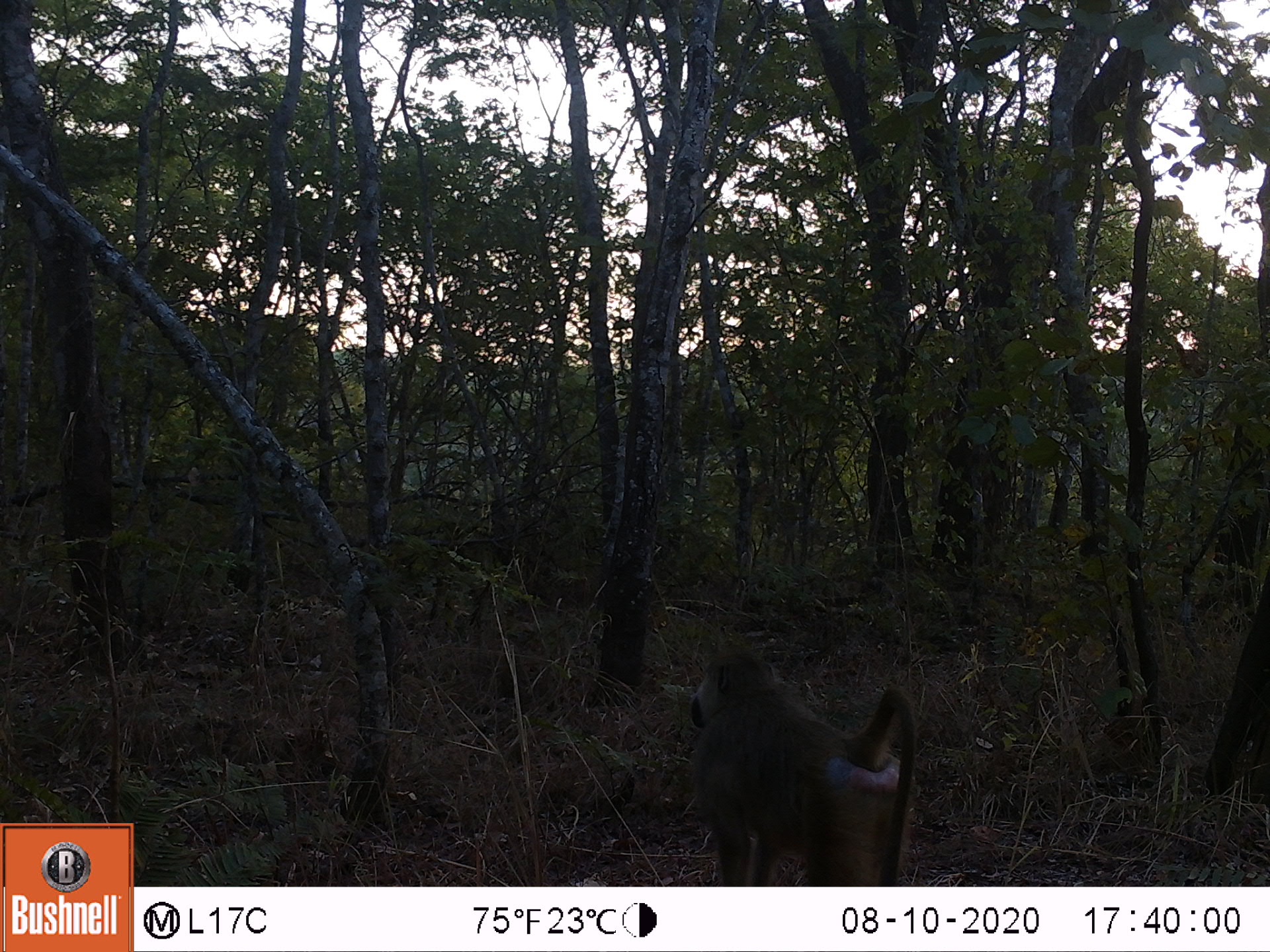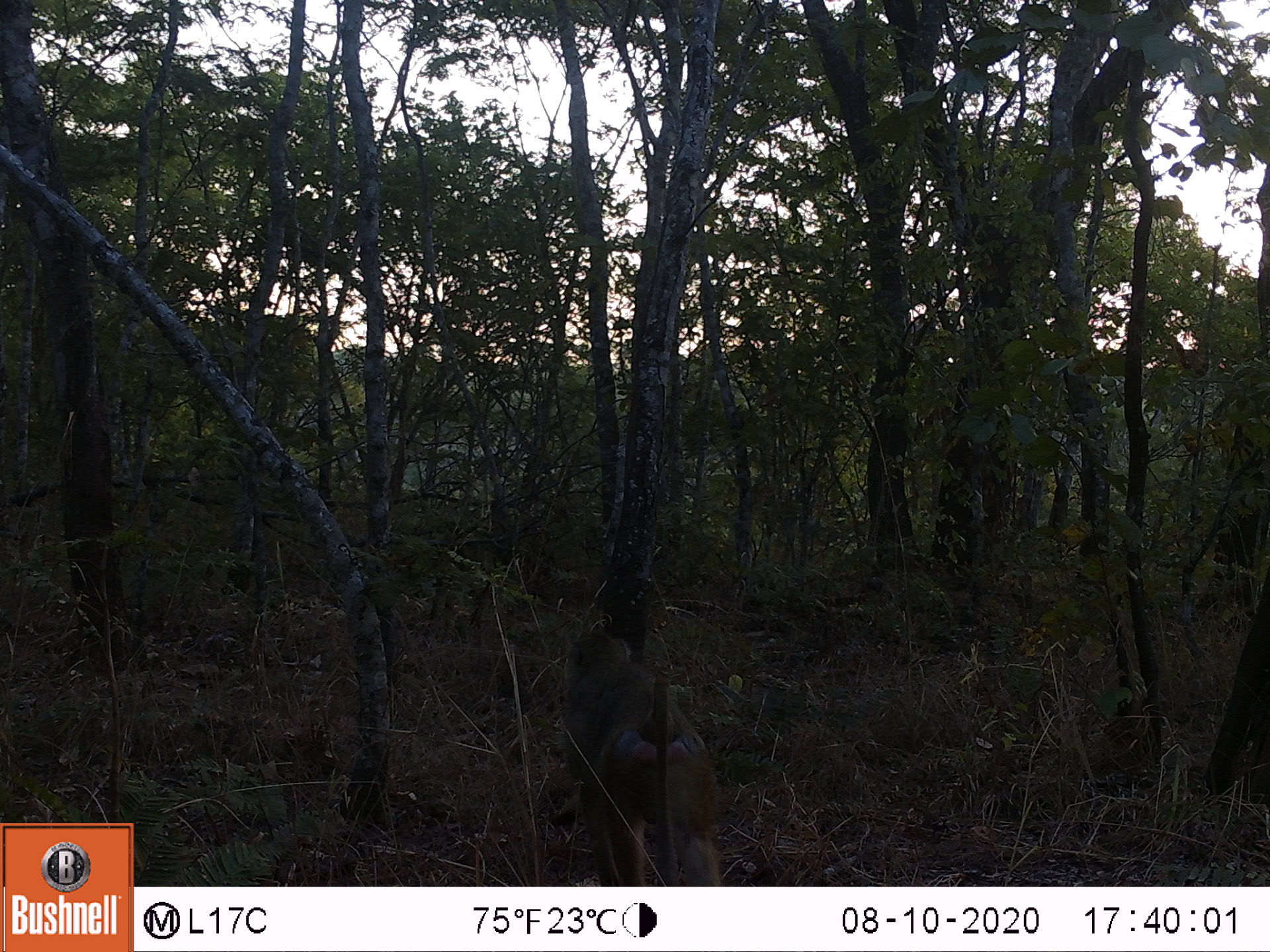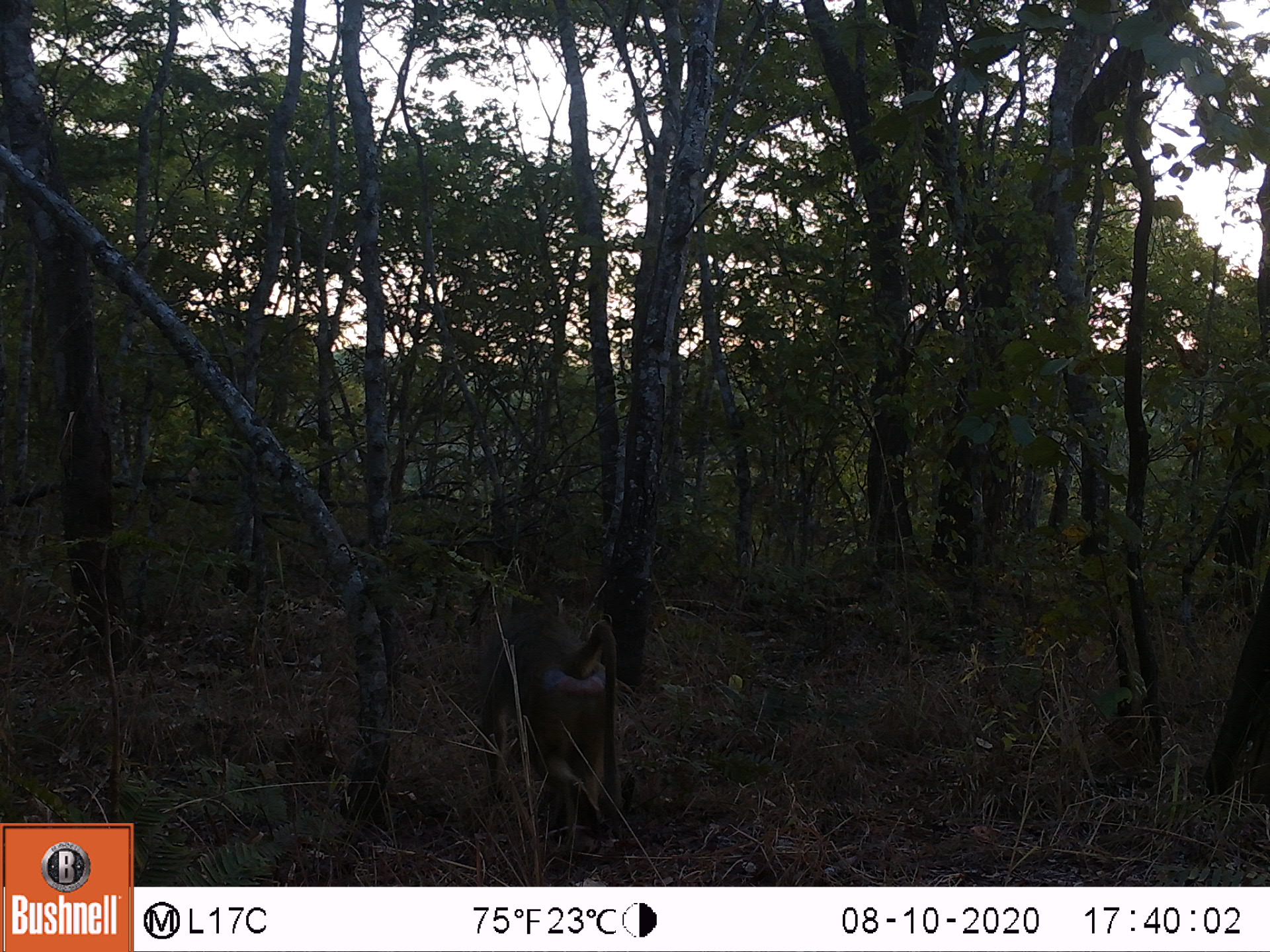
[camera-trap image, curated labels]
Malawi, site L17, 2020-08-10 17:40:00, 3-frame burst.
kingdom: Animalia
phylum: Chordata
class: Mammalia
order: Primates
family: Cercopithecidae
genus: Papio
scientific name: Papio cynocephalus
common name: yellow baboon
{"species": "yellow baboon (Papio cynocephalus)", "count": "1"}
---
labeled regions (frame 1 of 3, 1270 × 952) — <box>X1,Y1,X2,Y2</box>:
yellow baboon: <box>681,643,919,880</box>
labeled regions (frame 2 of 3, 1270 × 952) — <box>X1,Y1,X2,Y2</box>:
yellow baboon: <box>531,629,723,882</box>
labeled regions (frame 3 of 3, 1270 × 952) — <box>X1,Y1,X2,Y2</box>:
yellow baboon: <box>479,584,634,848</box>